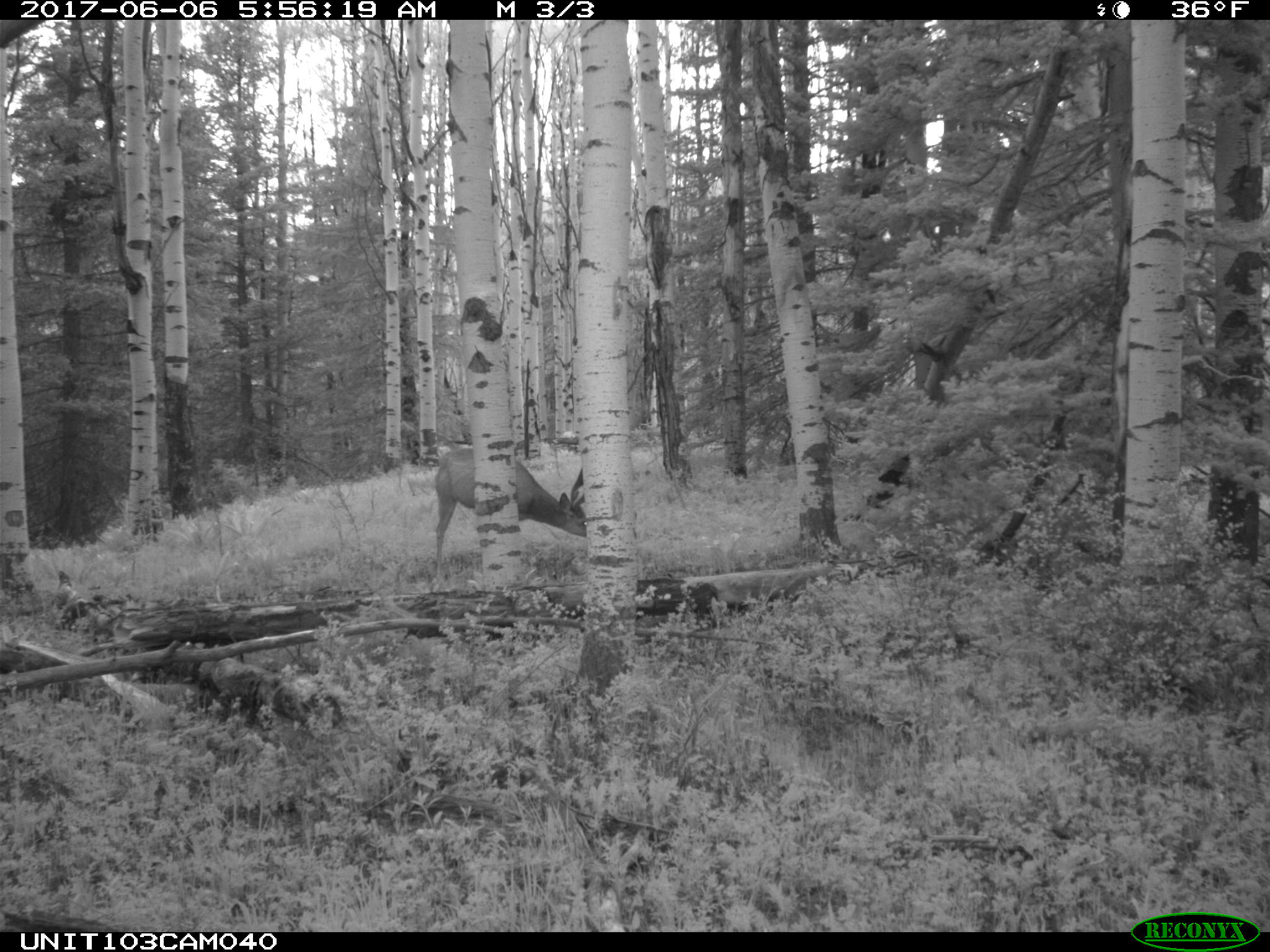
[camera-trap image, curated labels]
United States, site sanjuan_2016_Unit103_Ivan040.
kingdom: Animalia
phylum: Chordata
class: Mammalia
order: Artiodactyla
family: Cervidae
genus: Odocoileus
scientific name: Odocoileus hemionus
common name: mule deer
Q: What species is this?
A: Odocoileus hemionus (mule deer).